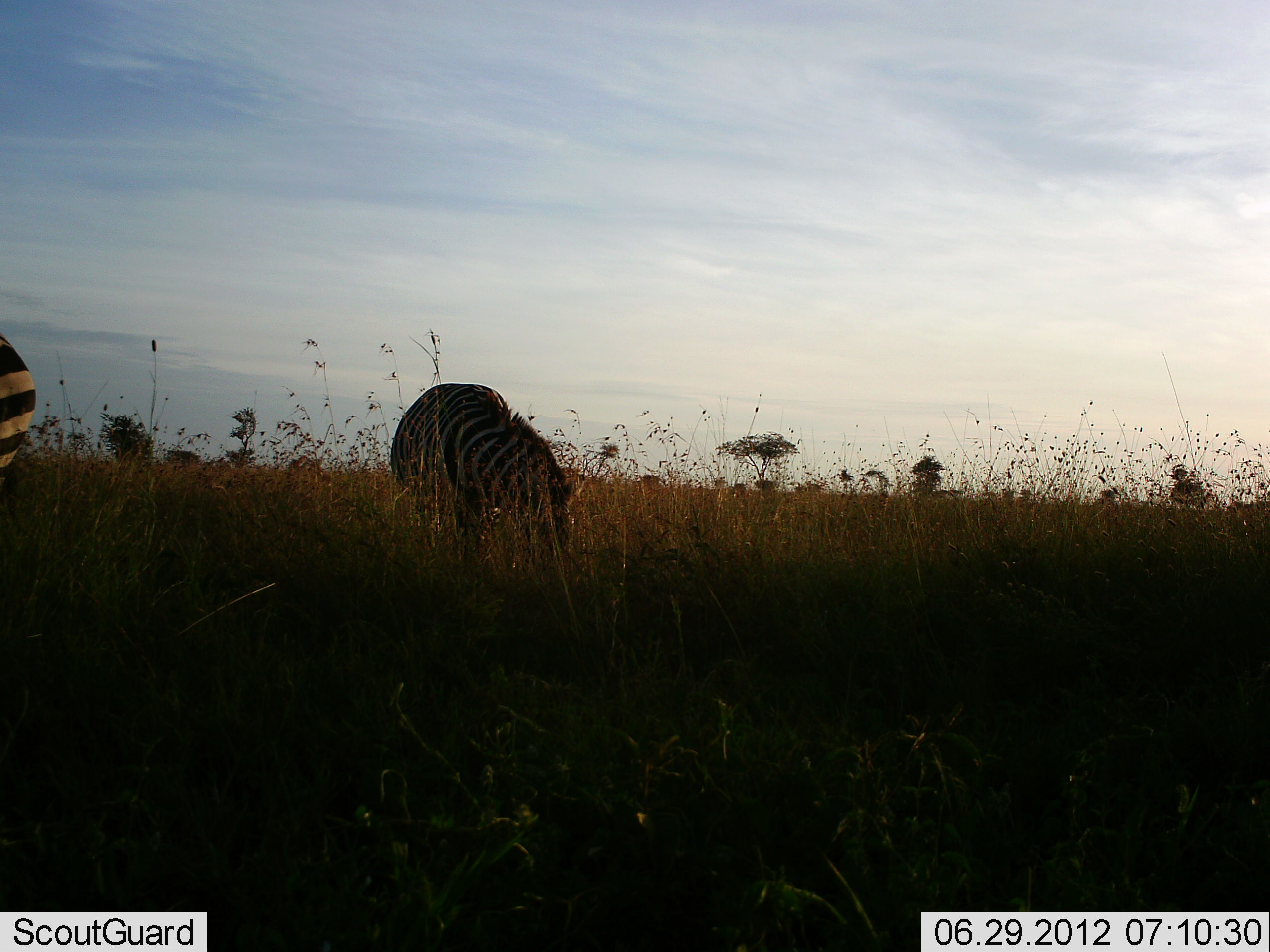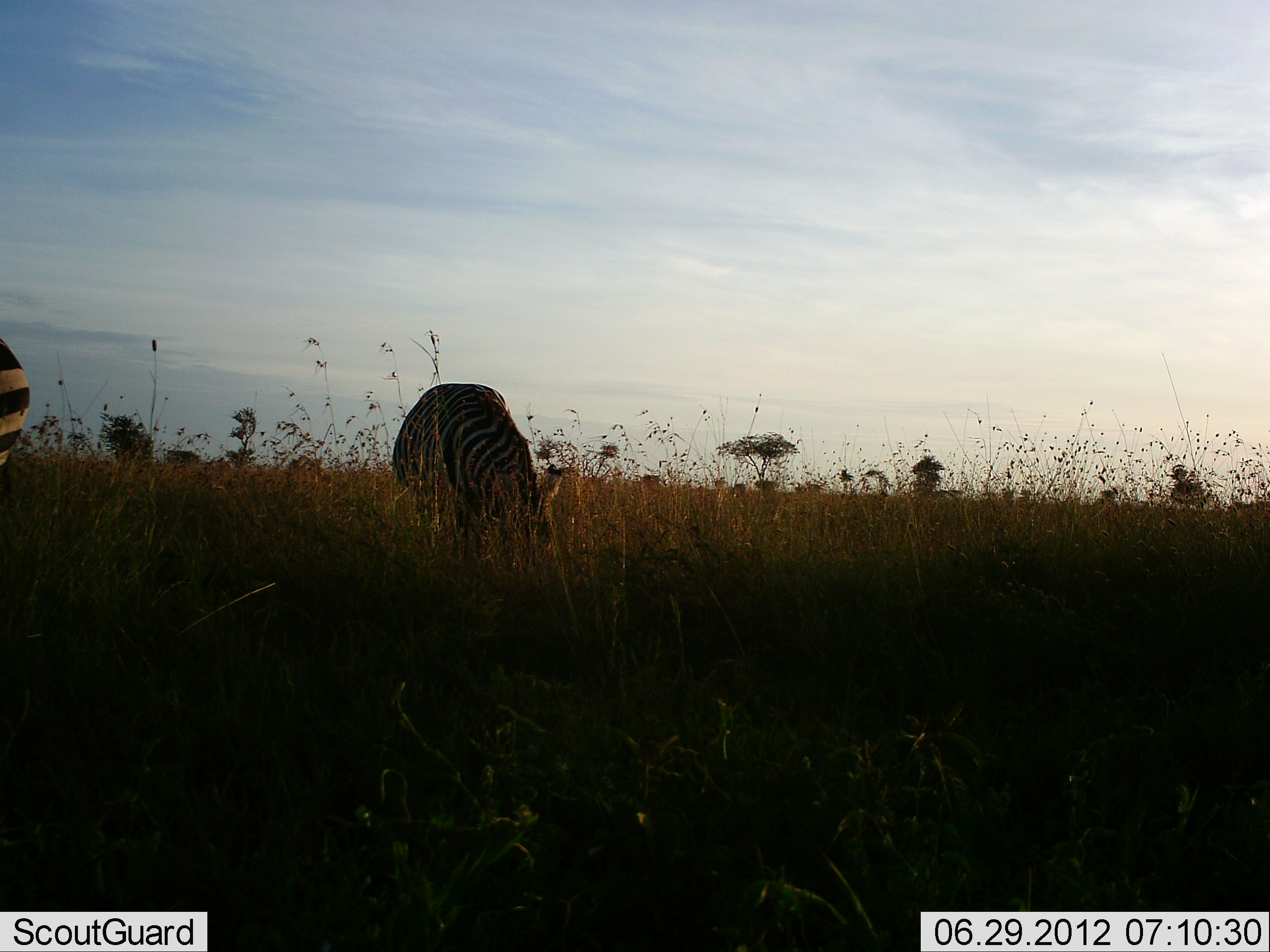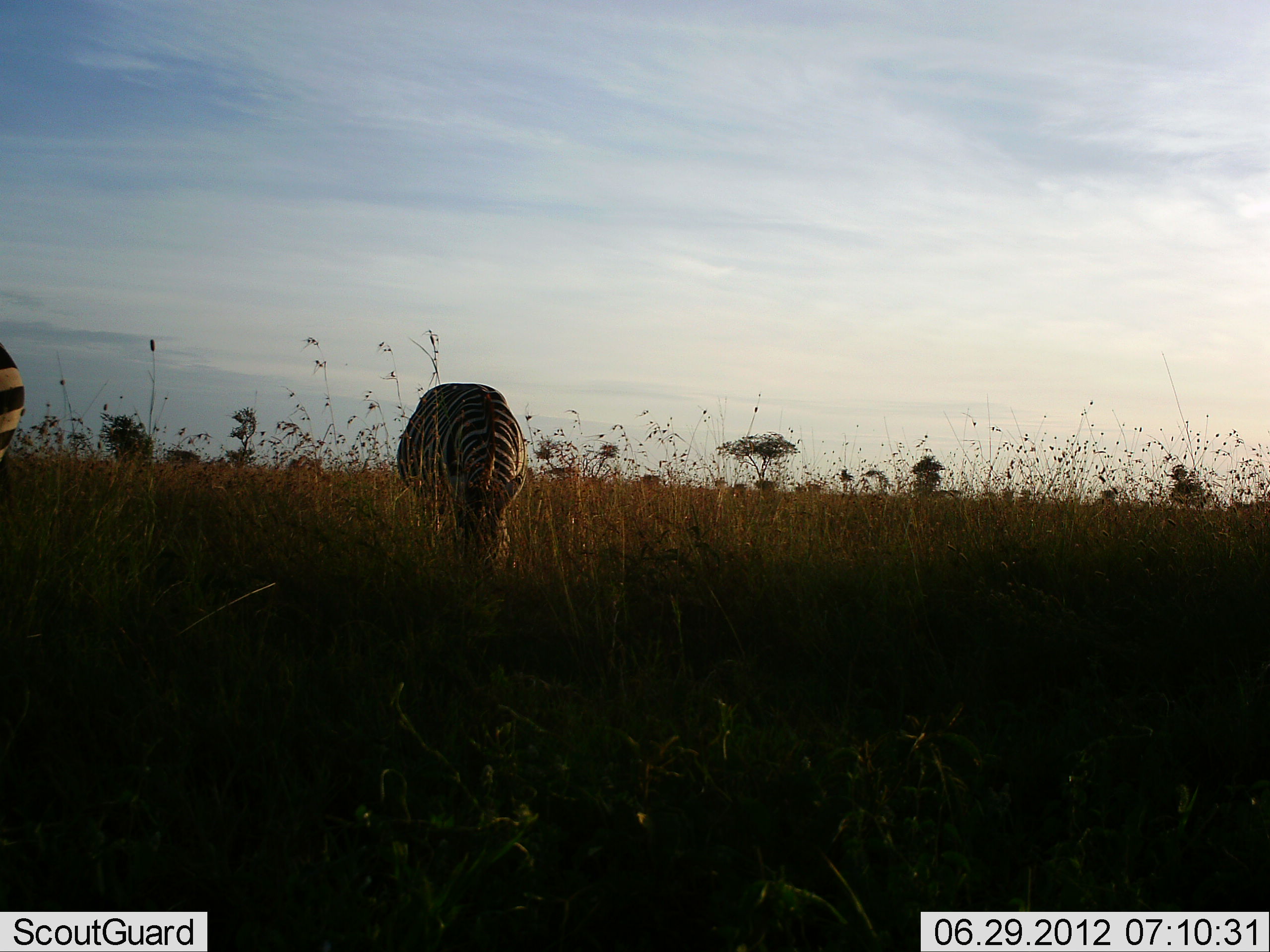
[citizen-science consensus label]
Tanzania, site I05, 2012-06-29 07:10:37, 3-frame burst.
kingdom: Animalia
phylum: Chordata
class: Mammalia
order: Perissodactyla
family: Equidae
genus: Equus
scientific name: Equus quagga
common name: plains zebra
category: zebra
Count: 2.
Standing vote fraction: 20%.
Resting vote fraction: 0%.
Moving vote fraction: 0%.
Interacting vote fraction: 0%.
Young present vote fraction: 0%.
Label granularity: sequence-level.